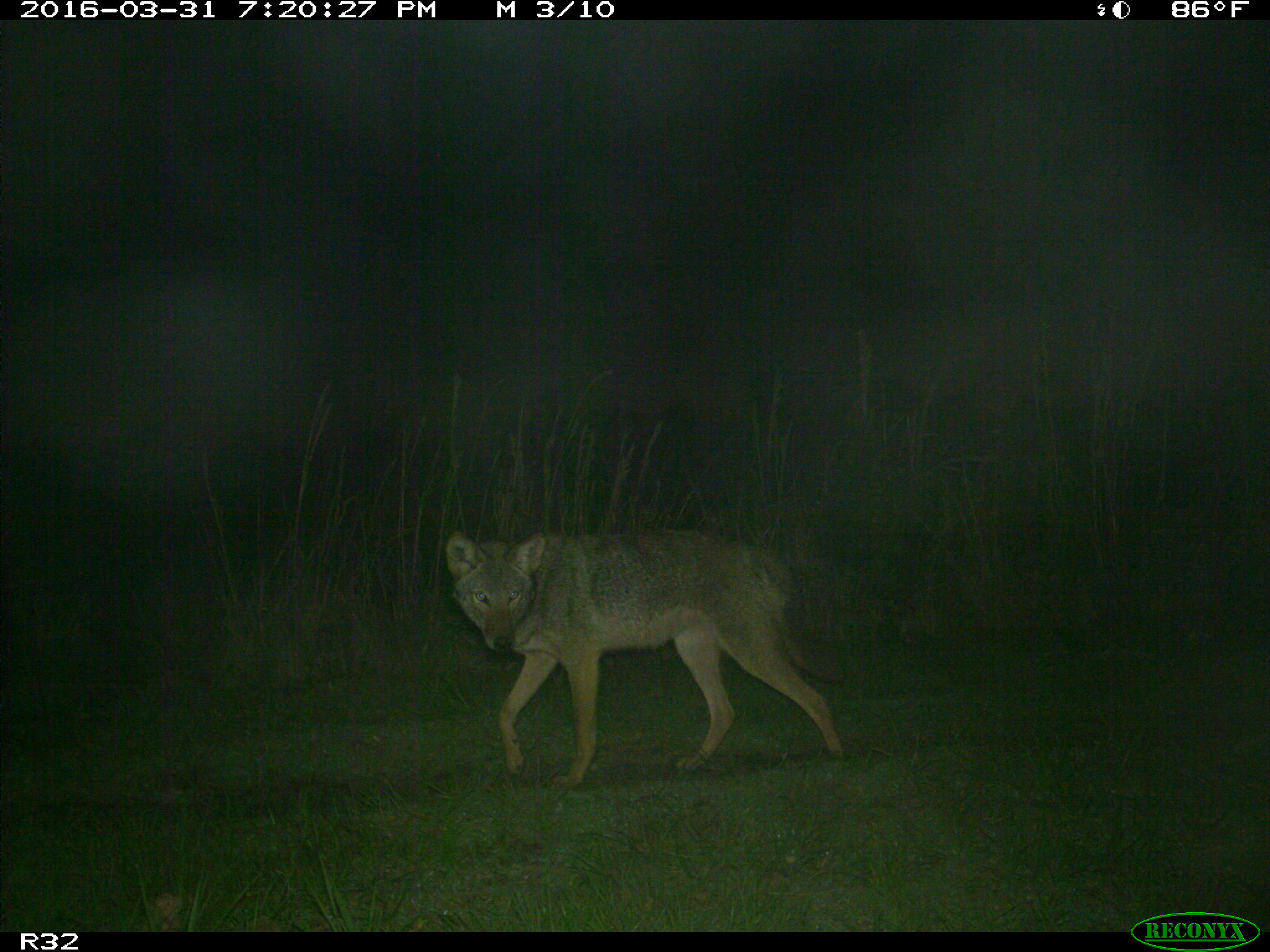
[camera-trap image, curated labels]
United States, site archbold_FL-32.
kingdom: Animalia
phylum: Chordata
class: Mammalia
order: Carnivora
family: Canidae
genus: Canis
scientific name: Canis latrans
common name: coyote